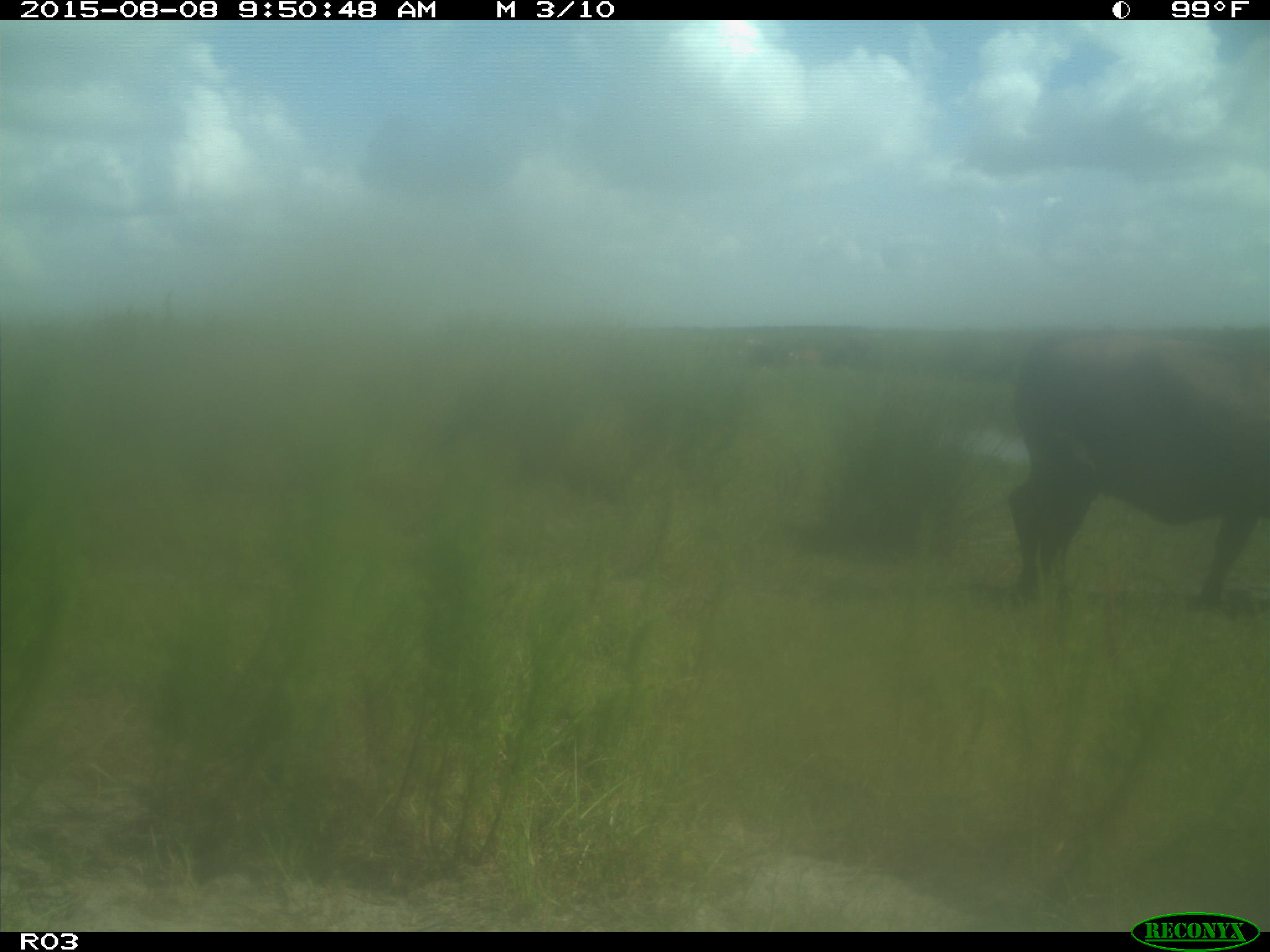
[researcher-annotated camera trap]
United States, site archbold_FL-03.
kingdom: Animalia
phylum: Chordata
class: Mammalia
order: Artiodactyla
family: Bovidae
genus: Bos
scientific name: Bos taurus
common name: domestic cow